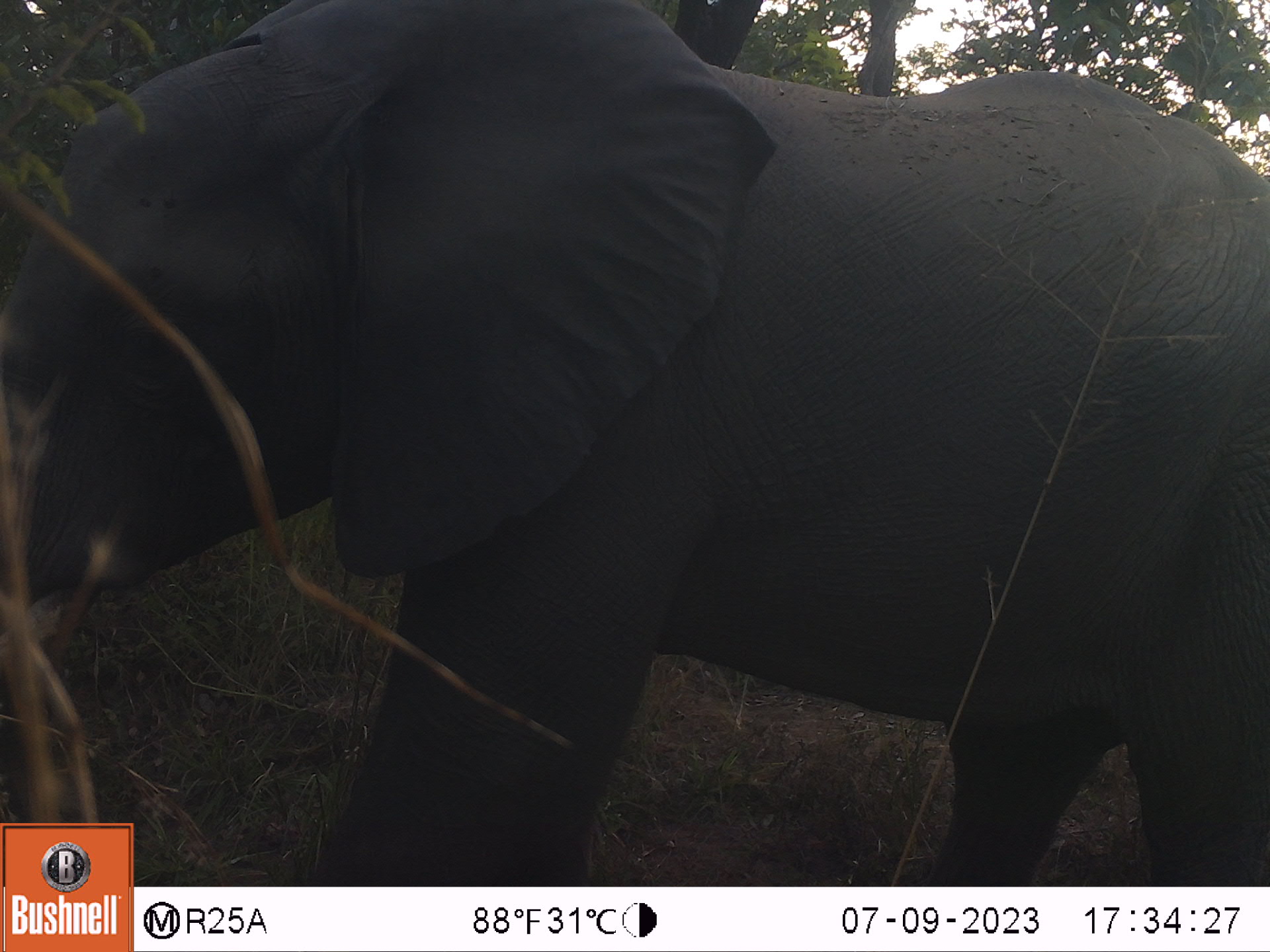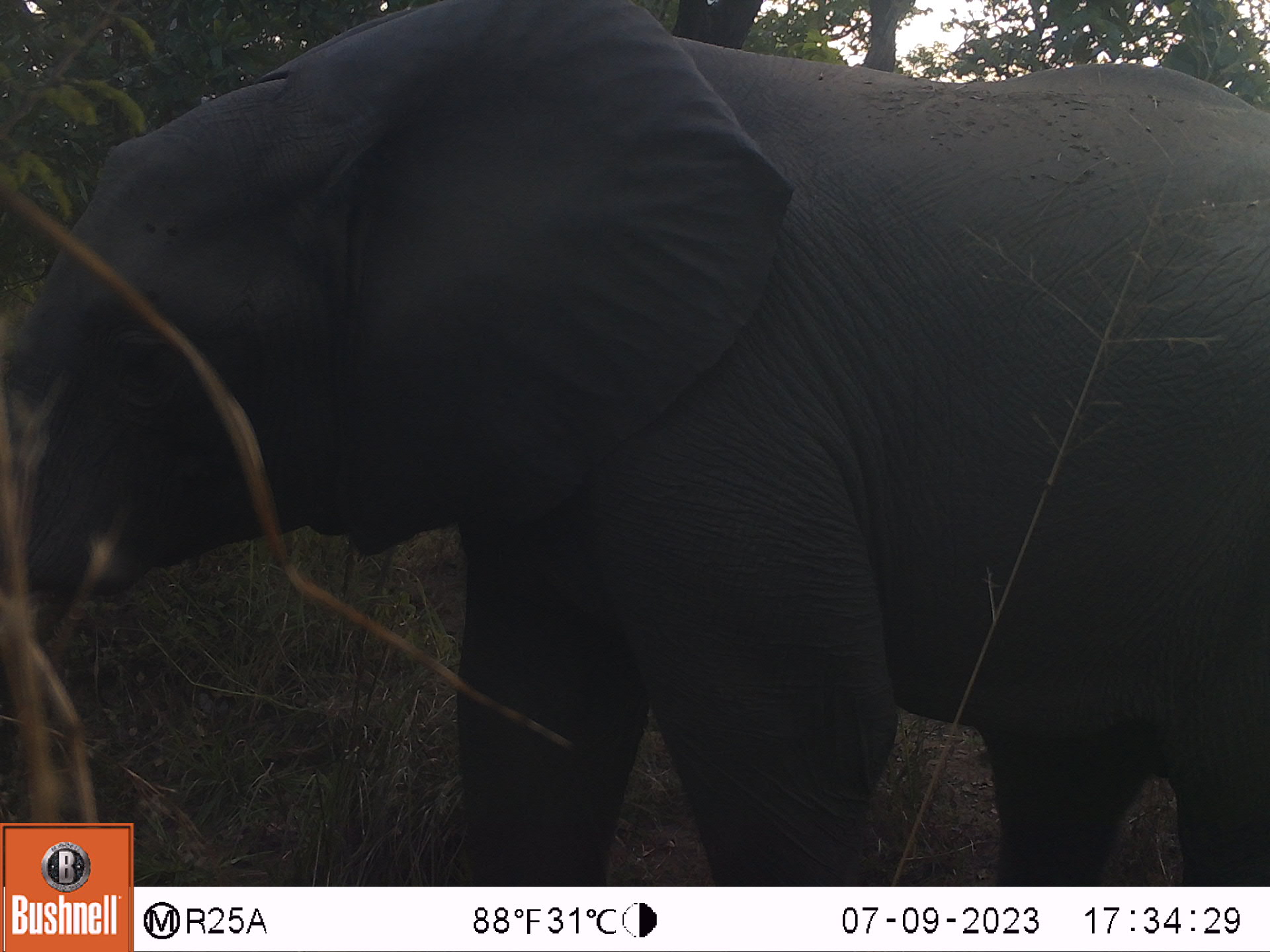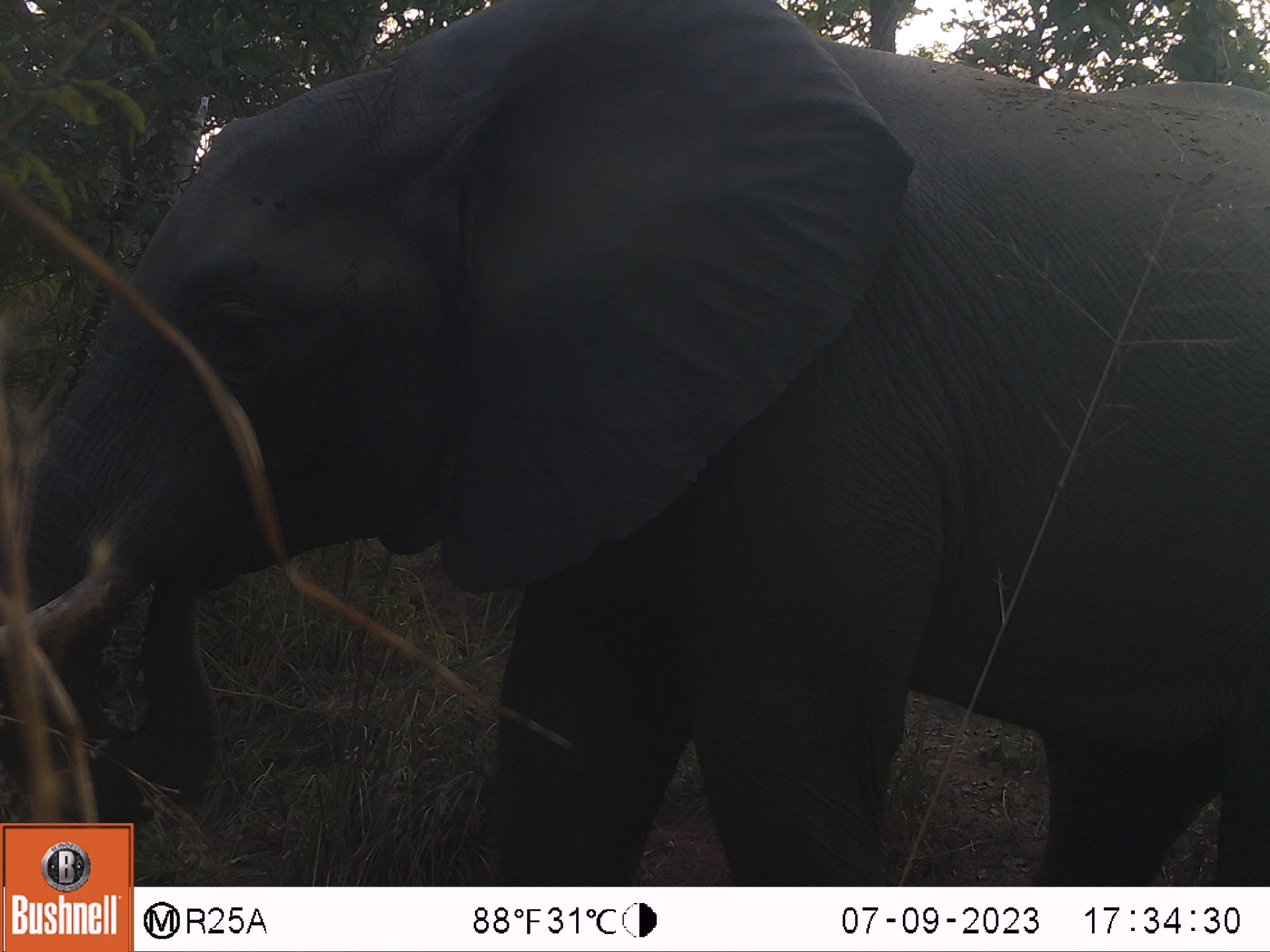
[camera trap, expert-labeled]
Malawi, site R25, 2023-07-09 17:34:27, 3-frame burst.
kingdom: Animalia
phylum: Chordata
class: Mammalia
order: Proboscidea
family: Elephantidae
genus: Loxodonta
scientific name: Loxodonta africana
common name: african savanna elephant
African savanna elephant (Loxodonta africana), count 1.